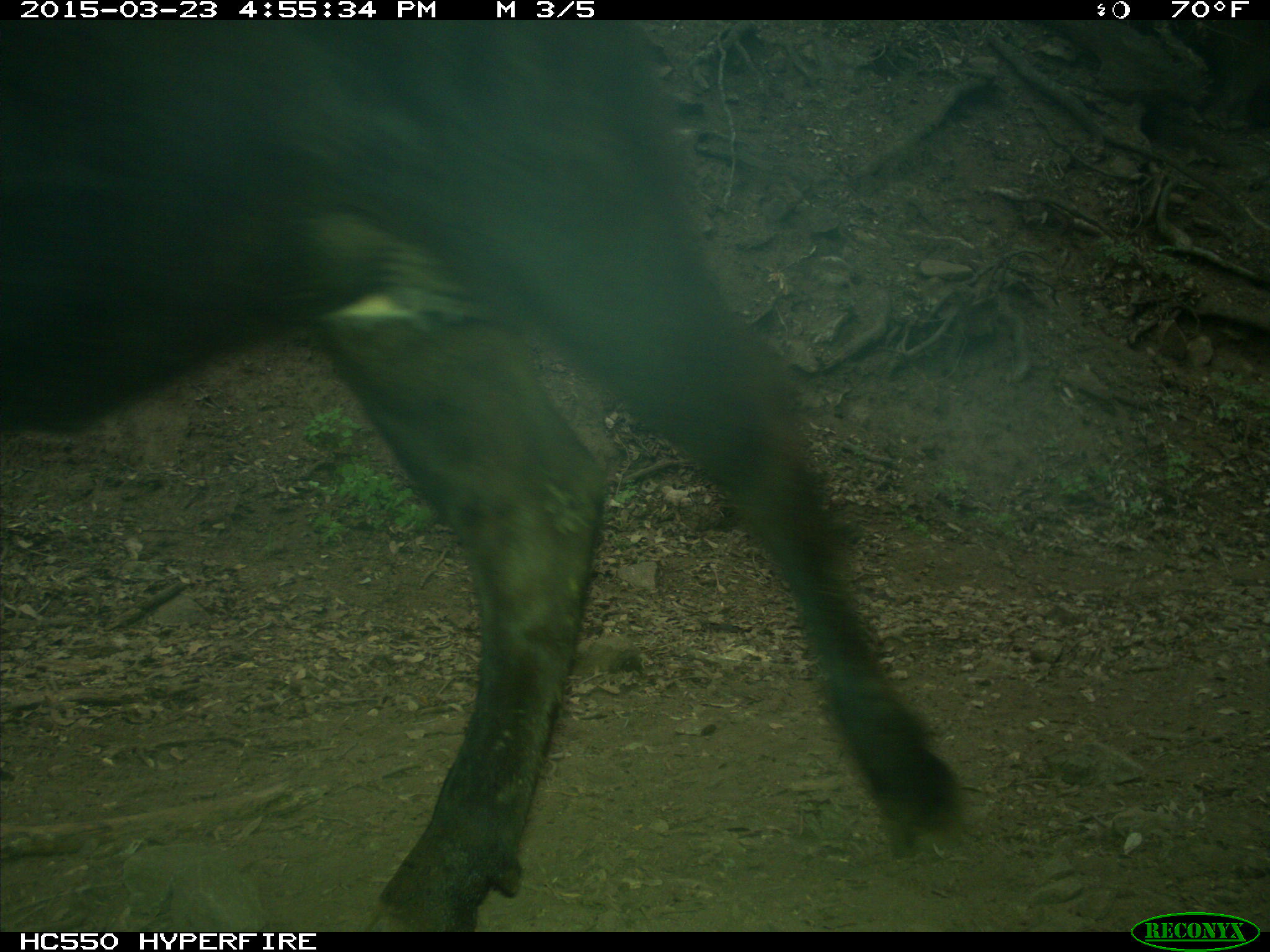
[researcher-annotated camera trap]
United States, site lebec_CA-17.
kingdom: Animalia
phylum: Chordata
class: Mammalia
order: Artiodactyla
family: Bovidae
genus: Bos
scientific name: Bos taurus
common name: domestic cow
Bos taurus (domestic cow).